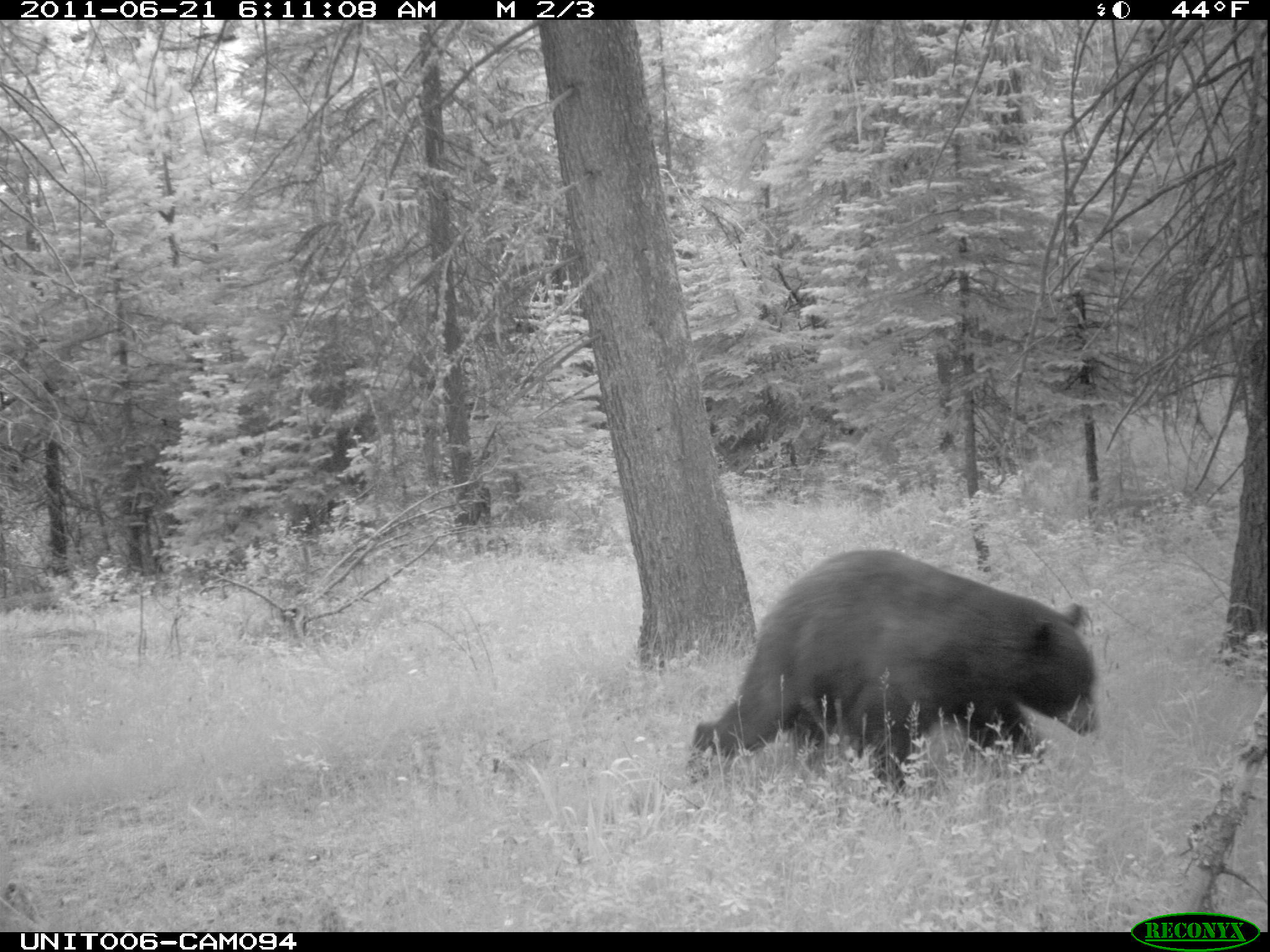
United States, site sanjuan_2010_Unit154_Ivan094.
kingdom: Animalia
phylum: Chordata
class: Mammalia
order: Carnivora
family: Ursidae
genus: Ursus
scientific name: Ursus americanus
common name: american black bear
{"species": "Ursus americanus (american black bear)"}